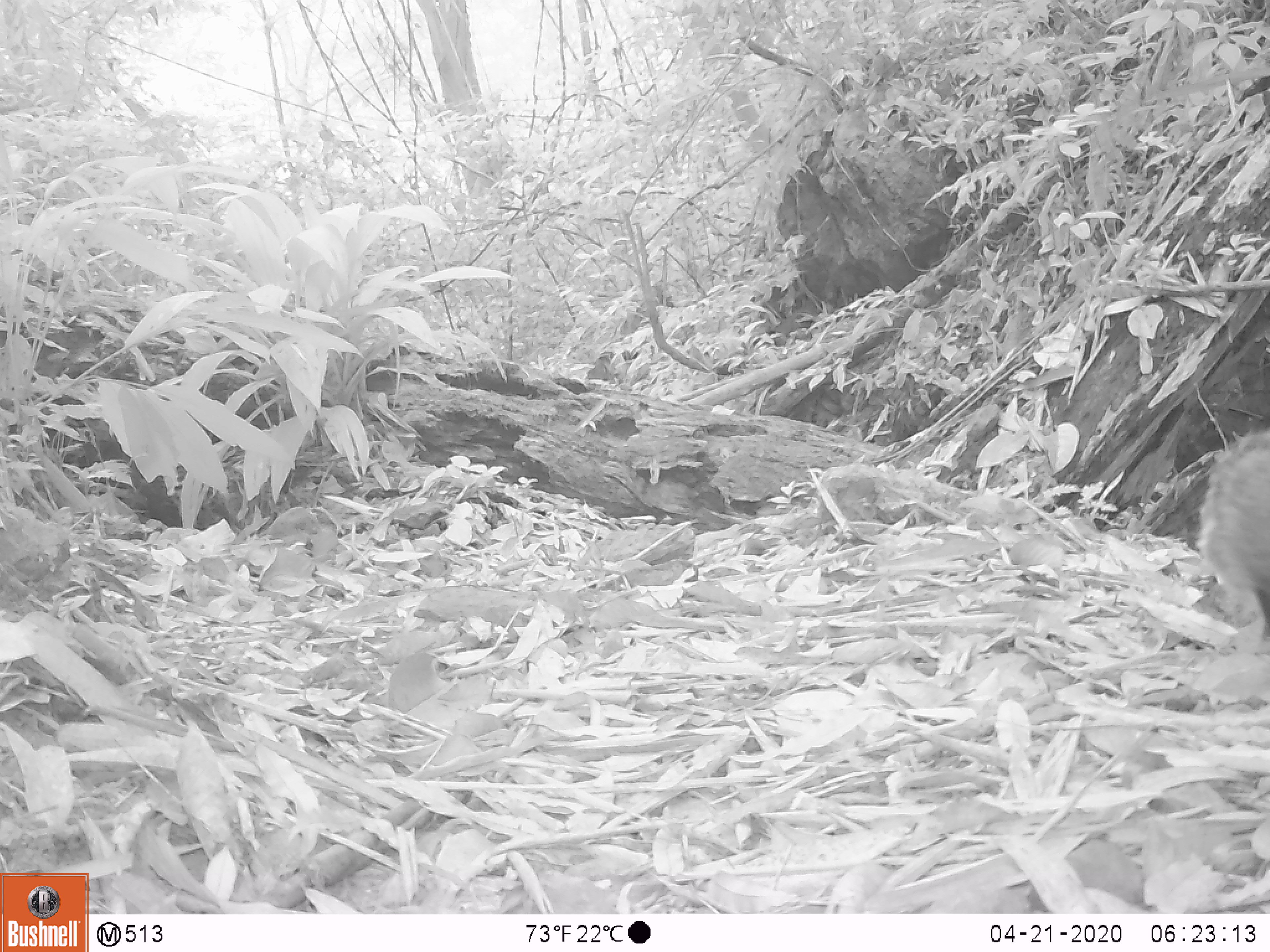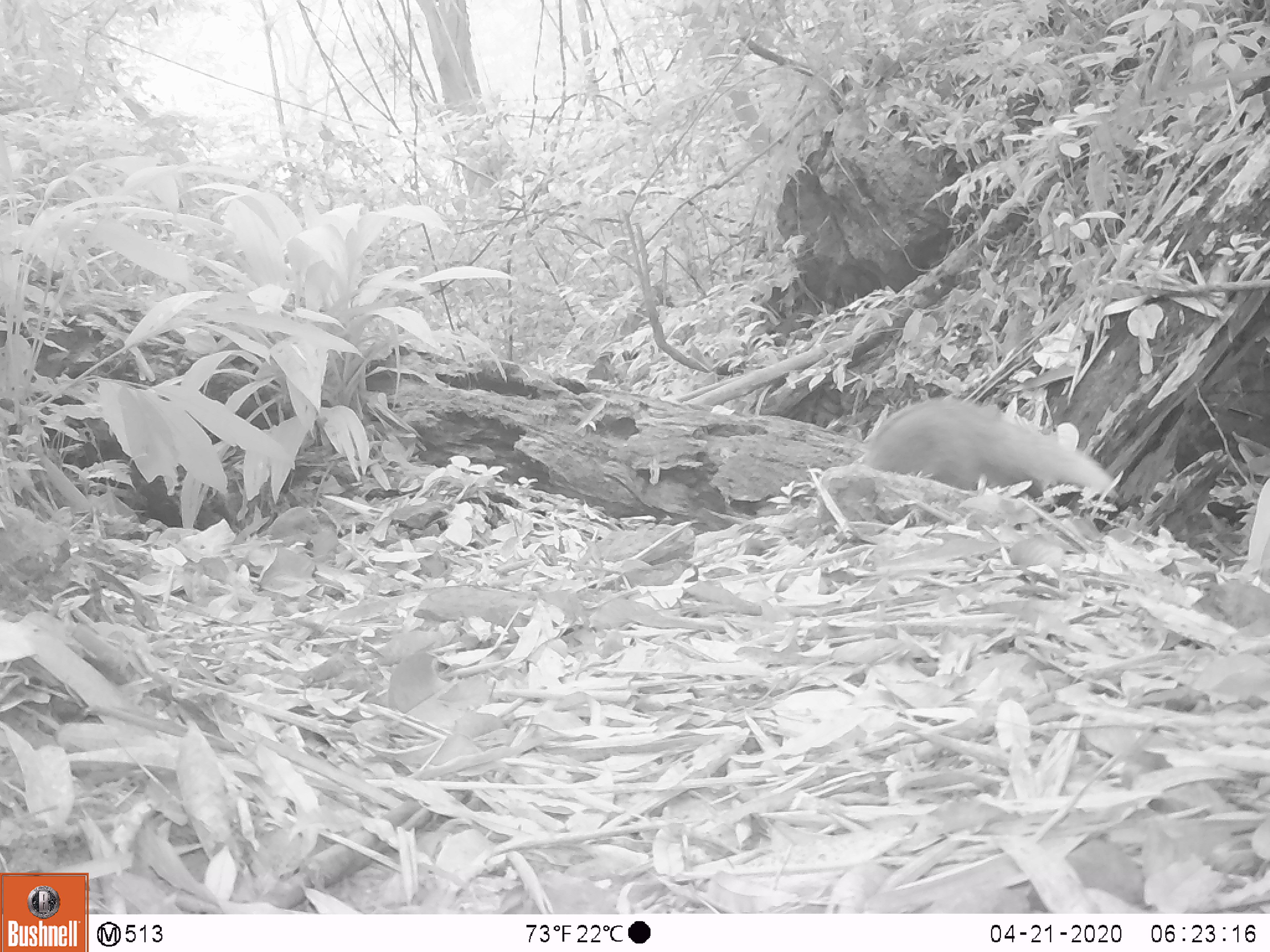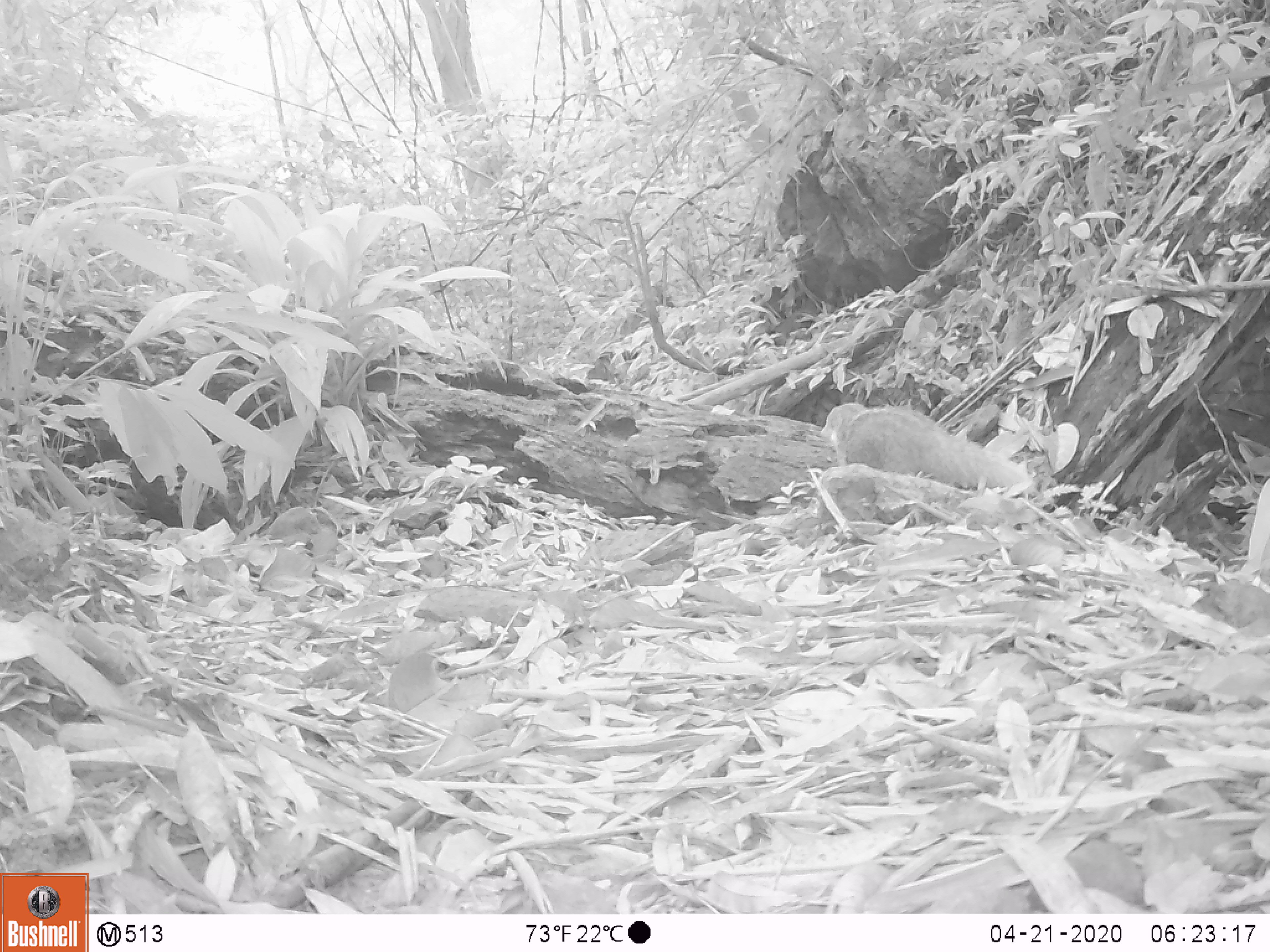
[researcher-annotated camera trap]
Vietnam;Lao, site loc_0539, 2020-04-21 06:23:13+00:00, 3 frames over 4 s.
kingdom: Animalia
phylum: Chordata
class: Mammalia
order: Carnivora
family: Herpestidae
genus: Urva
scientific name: Urva urva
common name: crab-eating mongoose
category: crab eating mongoose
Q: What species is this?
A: Crab eating mongoose (crab-eating mongoose) (Urva urva).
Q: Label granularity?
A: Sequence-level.